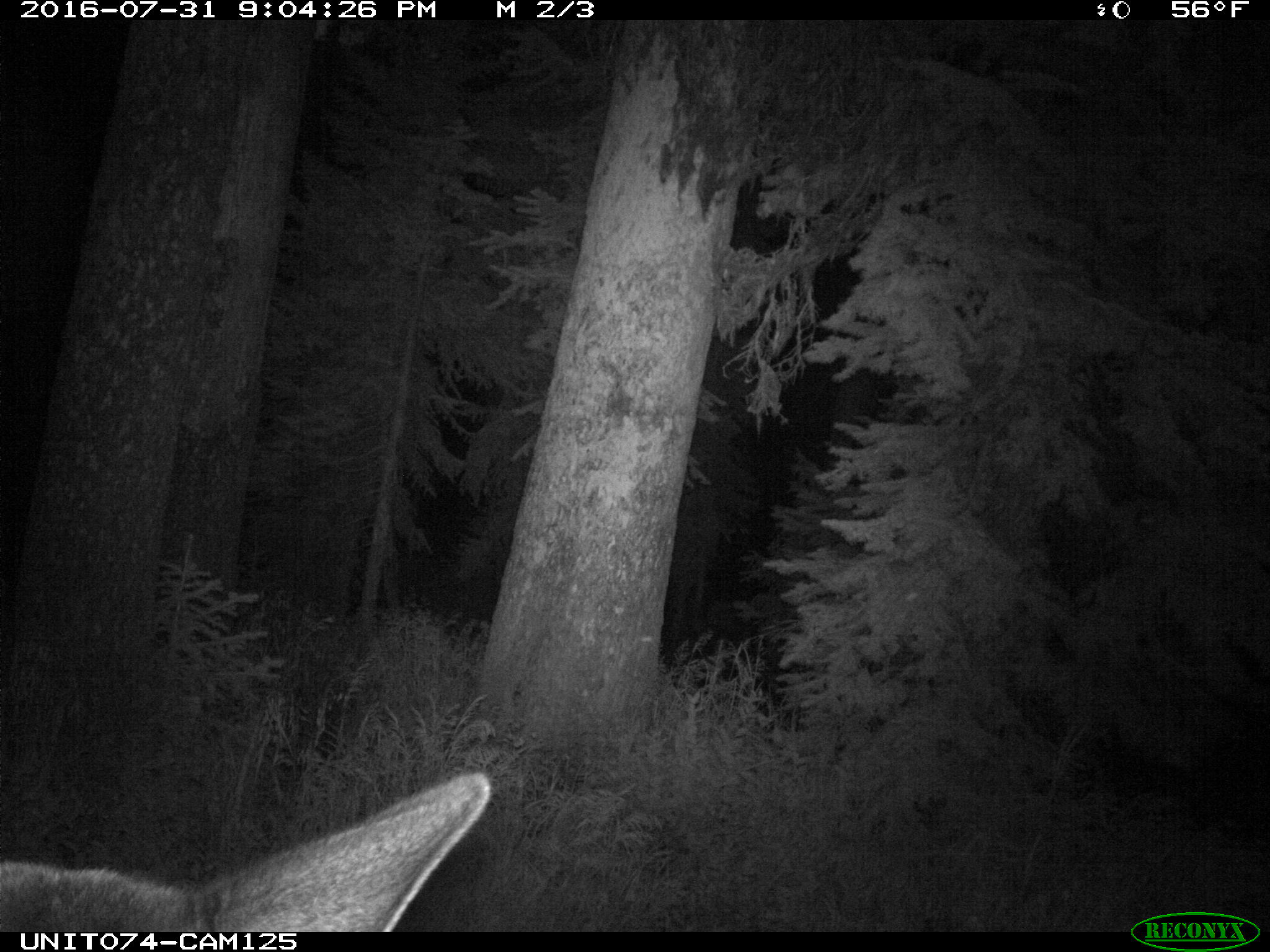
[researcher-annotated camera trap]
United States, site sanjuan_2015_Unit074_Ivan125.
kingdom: Animalia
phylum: Chordata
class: Mammalia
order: Artiodactyla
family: Cervidae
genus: Cervus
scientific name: Cervus elaphus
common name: red deer